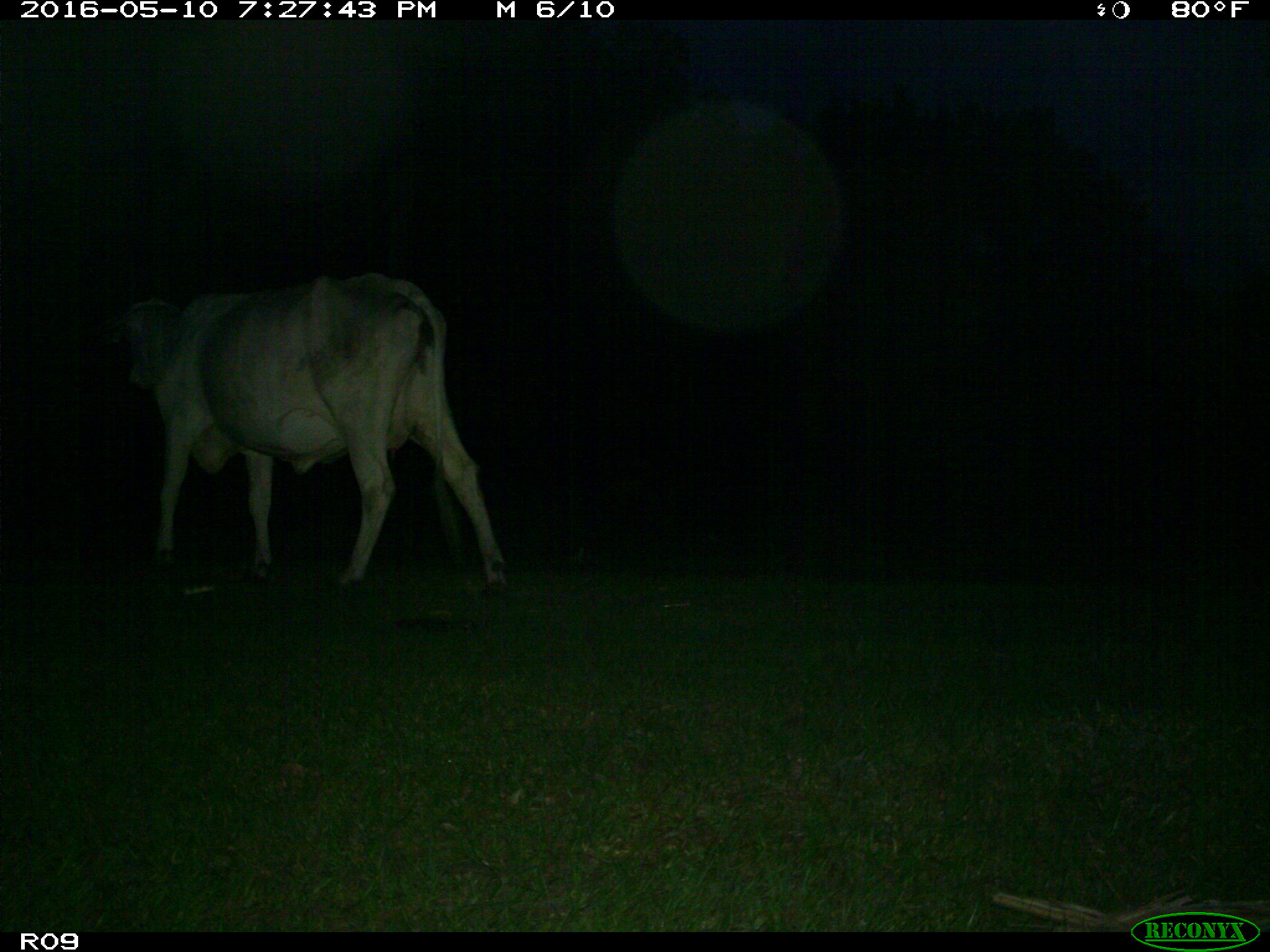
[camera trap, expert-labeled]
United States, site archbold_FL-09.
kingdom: Animalia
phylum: Chordata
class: Mammalia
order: Artiodactyla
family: Bovidae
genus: Bos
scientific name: Bos taurus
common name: domestic cow